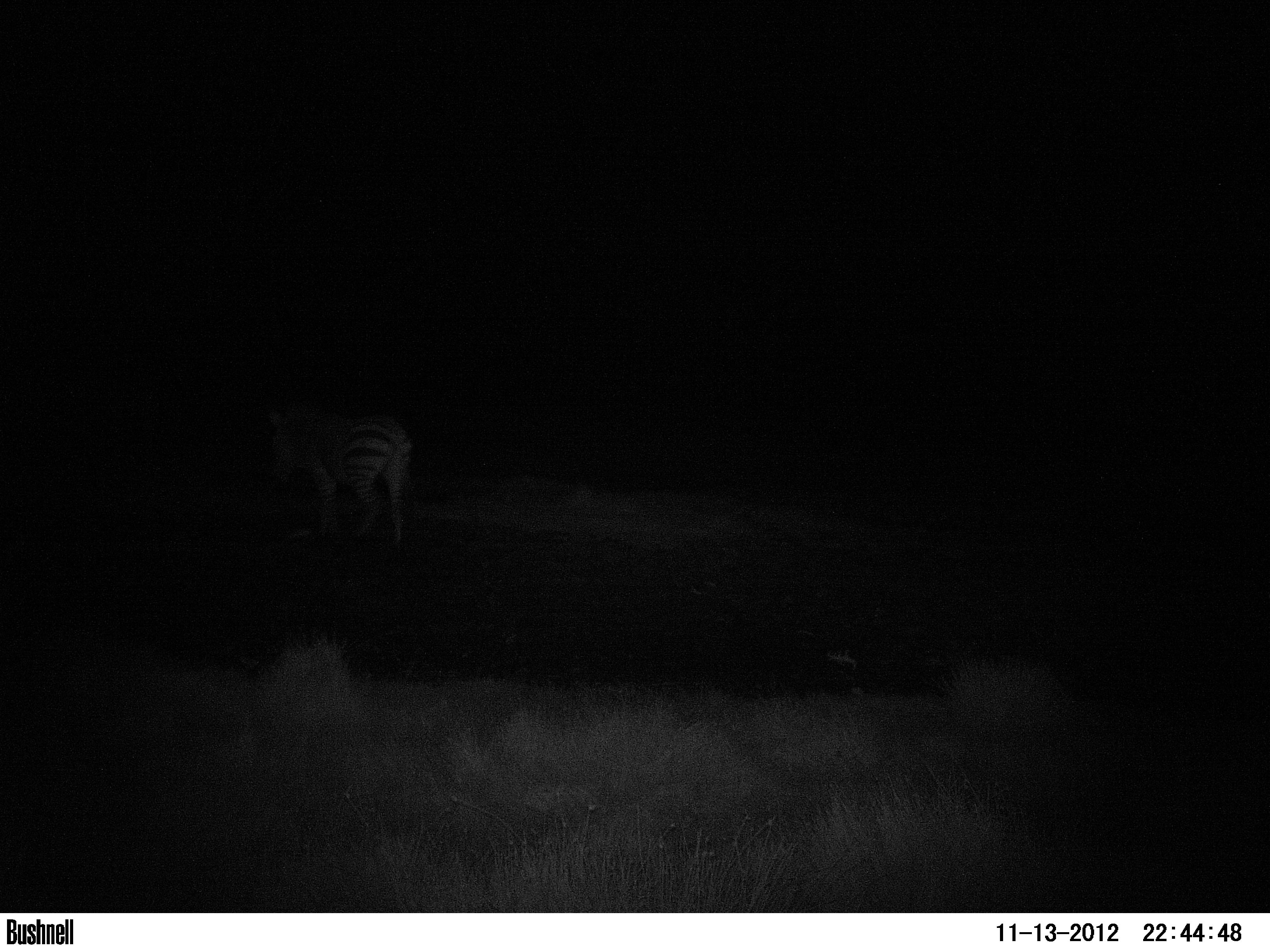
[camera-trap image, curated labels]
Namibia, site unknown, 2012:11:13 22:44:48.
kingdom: Animalia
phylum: Chordata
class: Mammalia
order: Perissodactyla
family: Equidae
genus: Equus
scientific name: Equus zebra hartmannae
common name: hartmann's mountain zebra